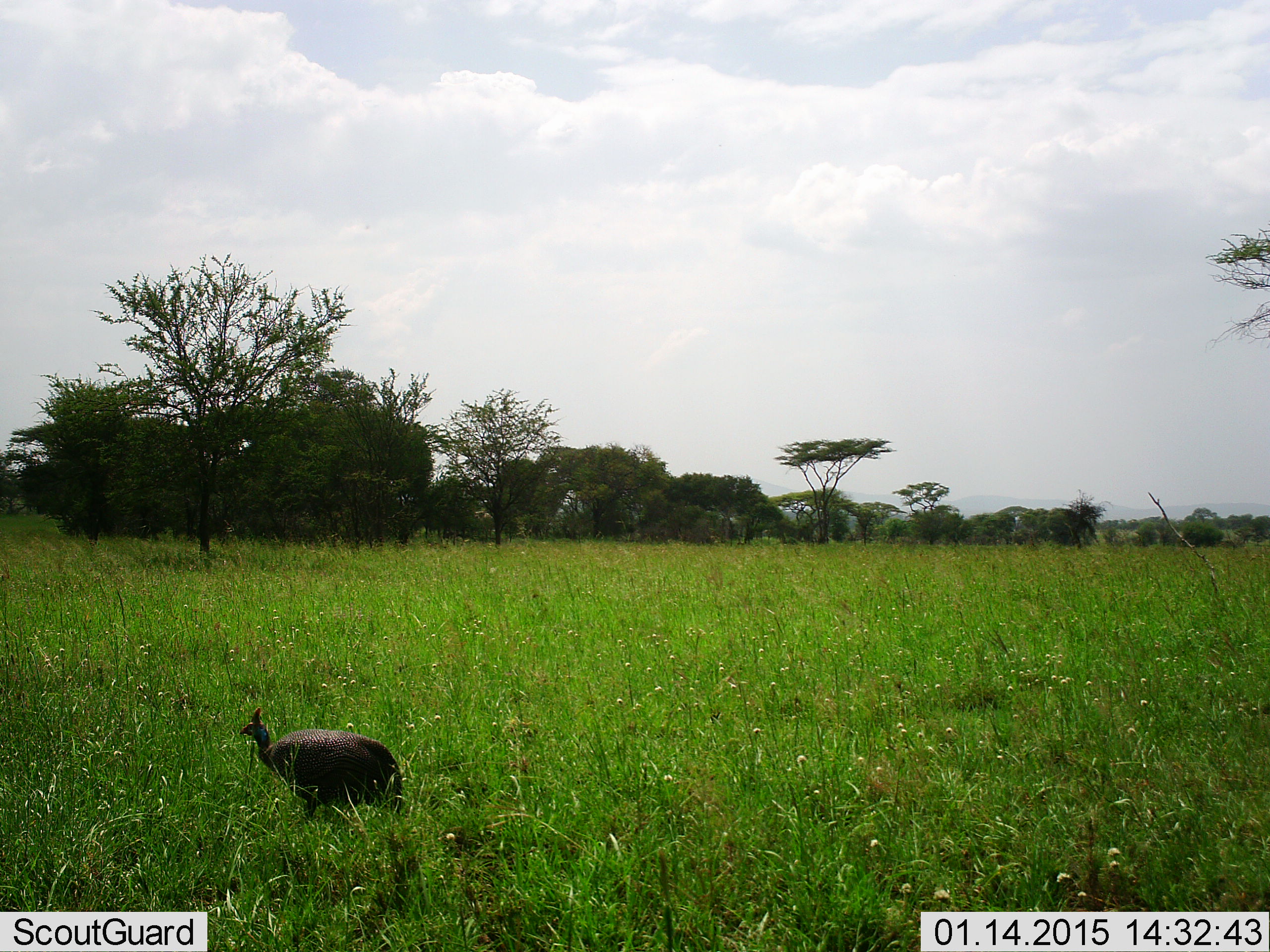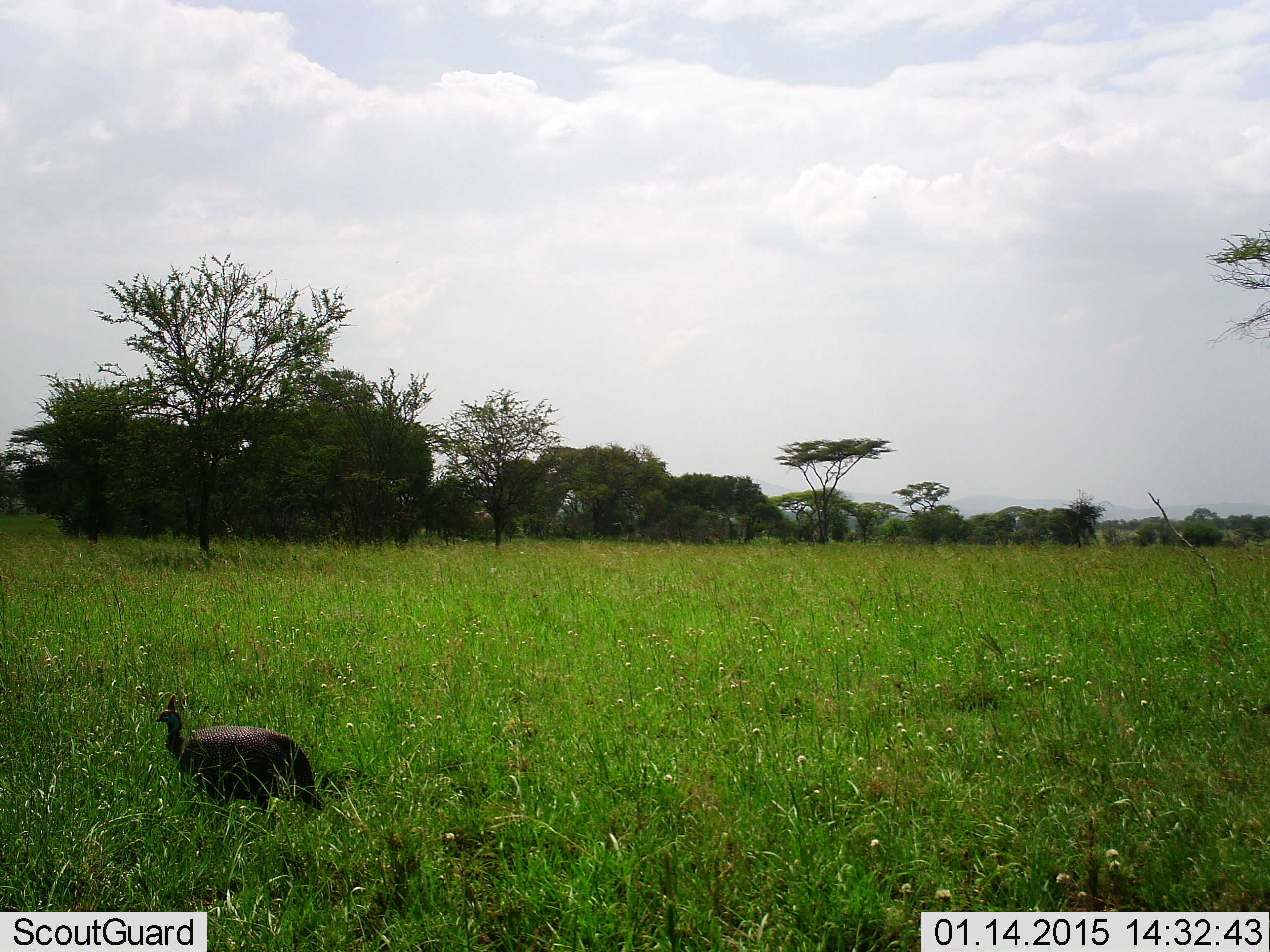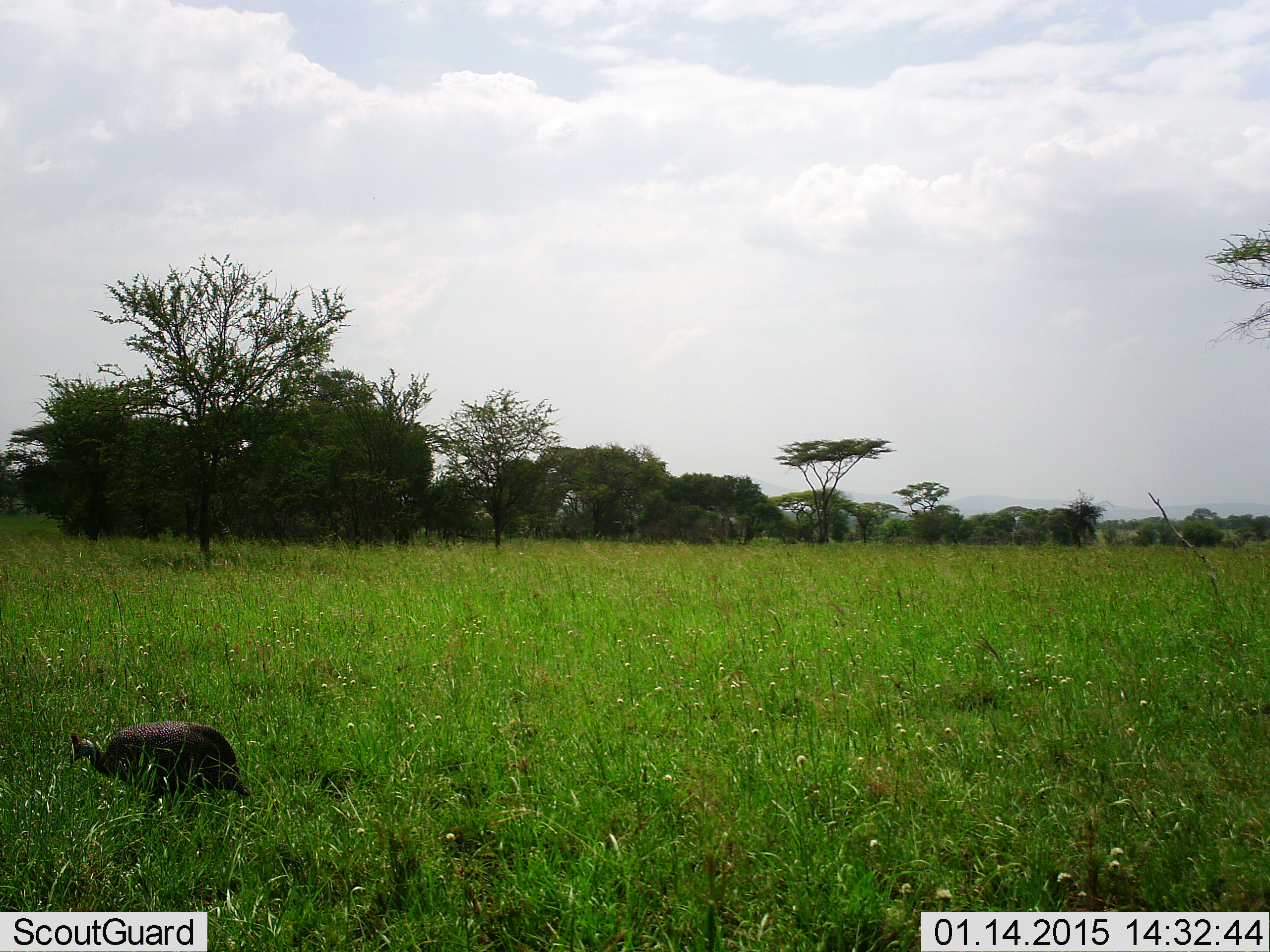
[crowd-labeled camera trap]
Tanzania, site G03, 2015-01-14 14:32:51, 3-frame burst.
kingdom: Animalia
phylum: Chordata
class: Aves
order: Galliformes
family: Numididae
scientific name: Numididae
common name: guinea fowl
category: guineafowl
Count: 1.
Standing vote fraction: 10%.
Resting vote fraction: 0%.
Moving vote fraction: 90%.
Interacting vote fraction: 0%.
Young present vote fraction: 0%.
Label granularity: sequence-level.